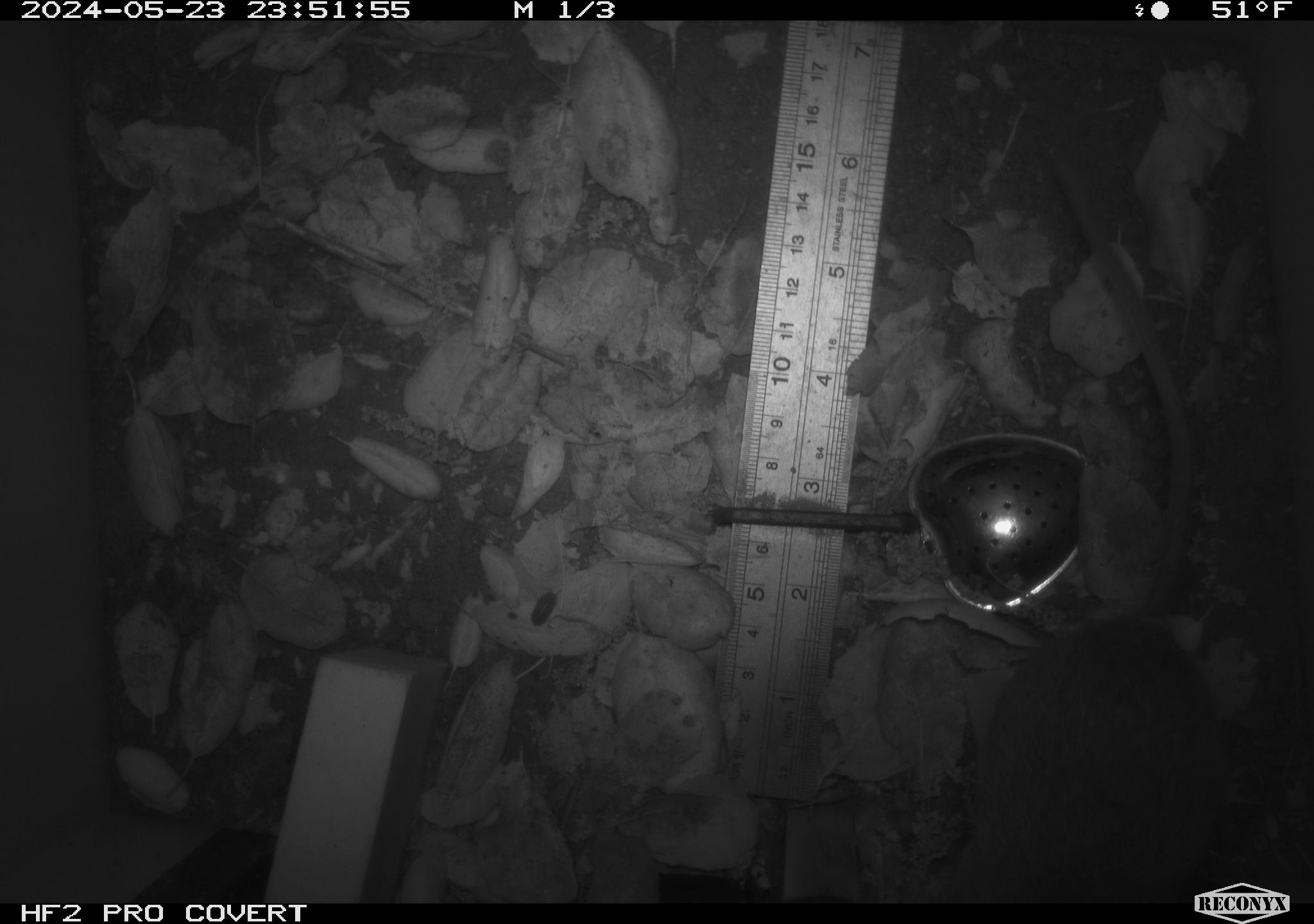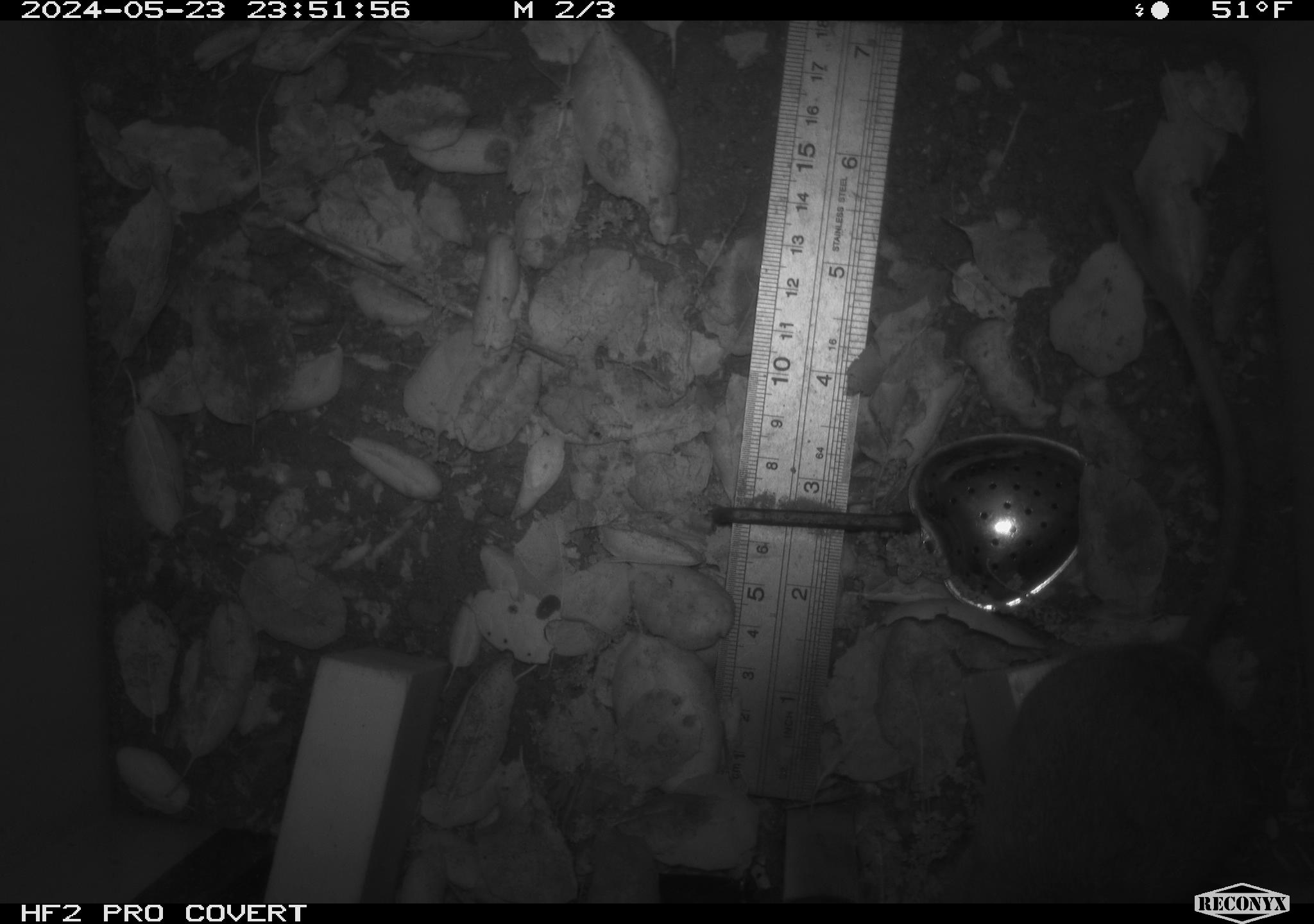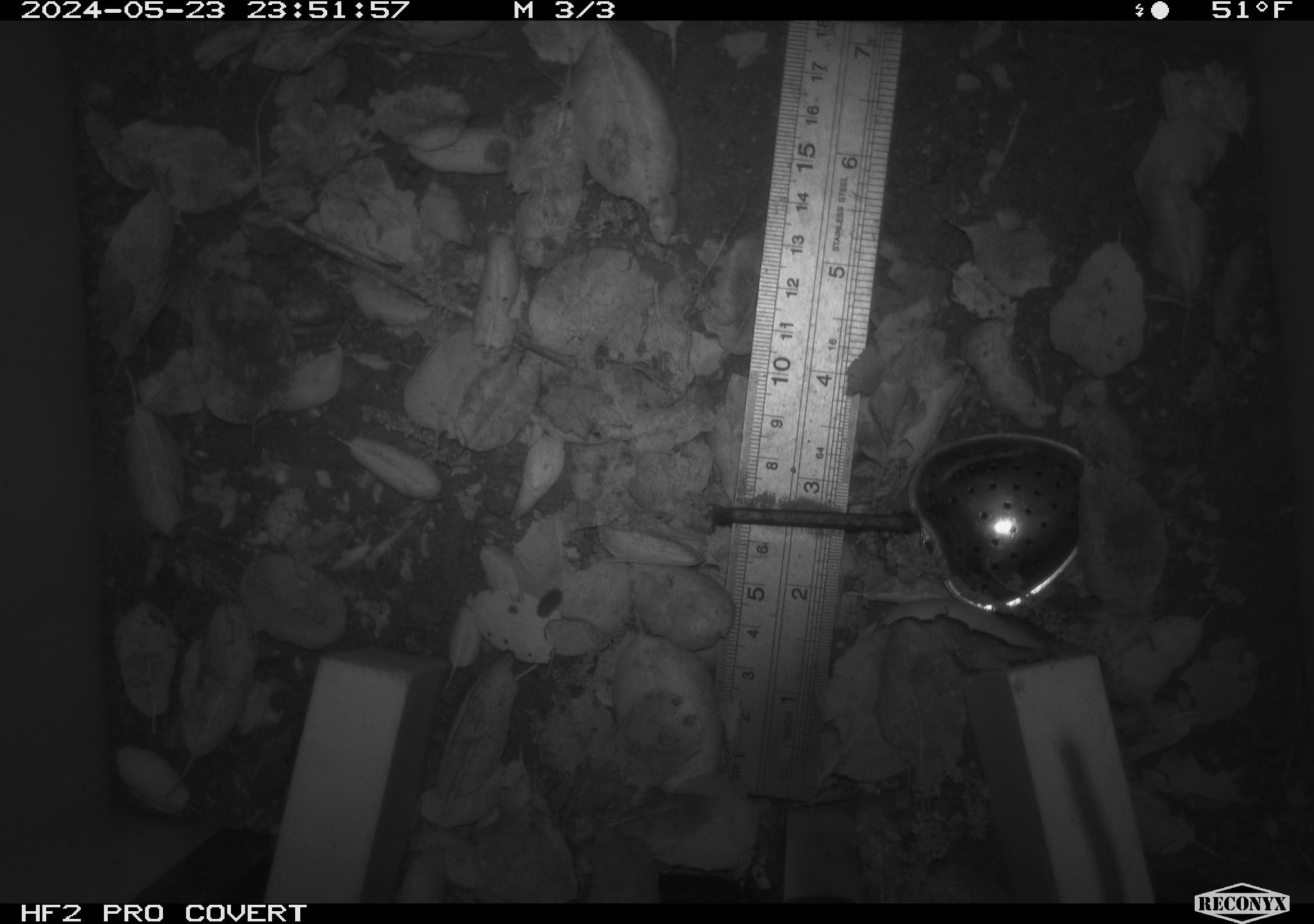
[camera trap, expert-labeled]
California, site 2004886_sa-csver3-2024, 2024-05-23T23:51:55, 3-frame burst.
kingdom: Animalia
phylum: Chordata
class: Mammalia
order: Rodentia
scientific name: Rodentia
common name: rodent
Rodent (Rodentia).